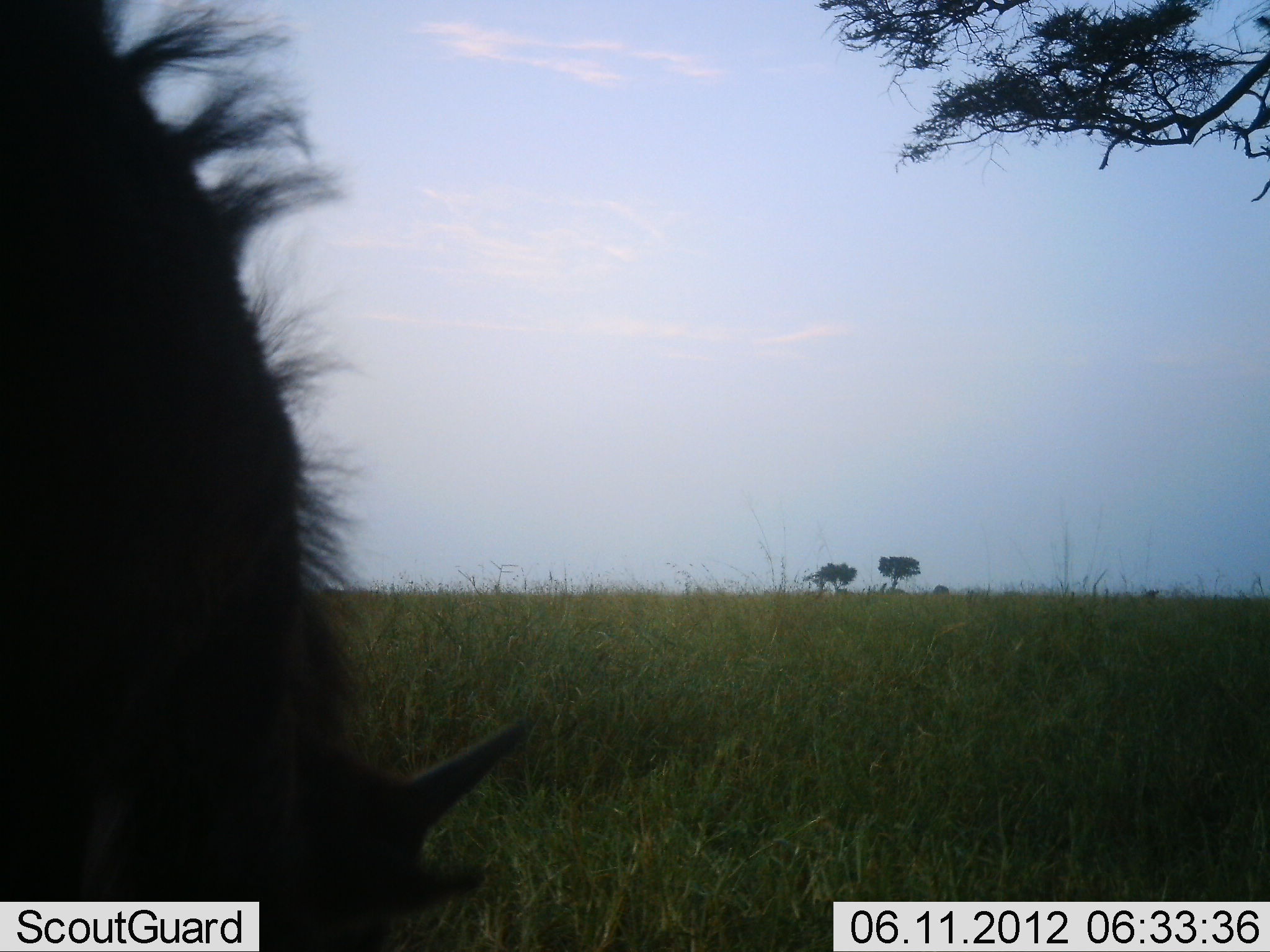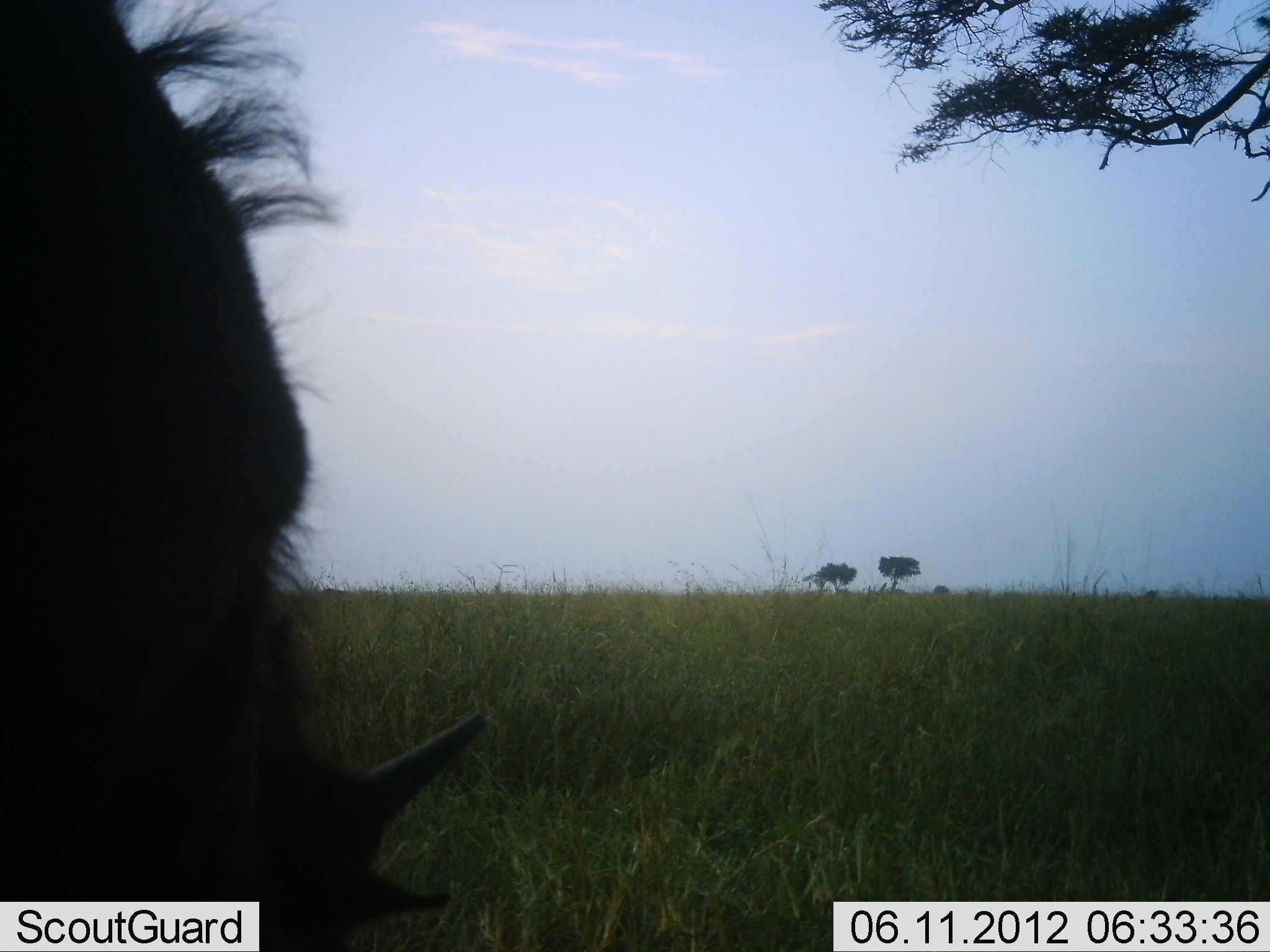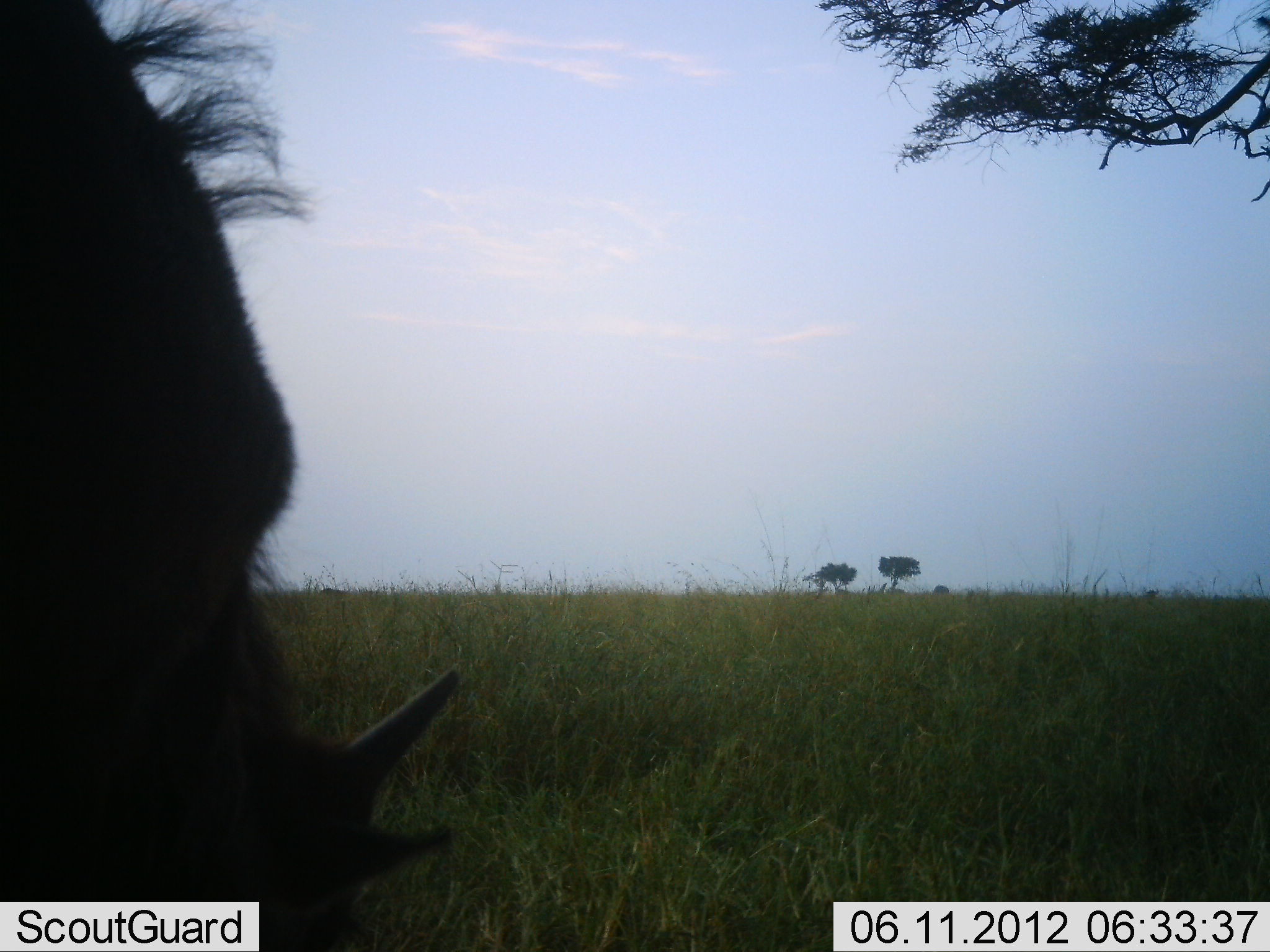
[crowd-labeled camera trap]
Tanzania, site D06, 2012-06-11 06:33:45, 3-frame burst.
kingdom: Animalia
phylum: Chordata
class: Mammalia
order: Artiodactyla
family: Bovidae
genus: Connochaetes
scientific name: Connochaetes taurinus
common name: blue wildebeest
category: wildebeest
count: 1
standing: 50%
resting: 0%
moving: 0%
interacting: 0%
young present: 40%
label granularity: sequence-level